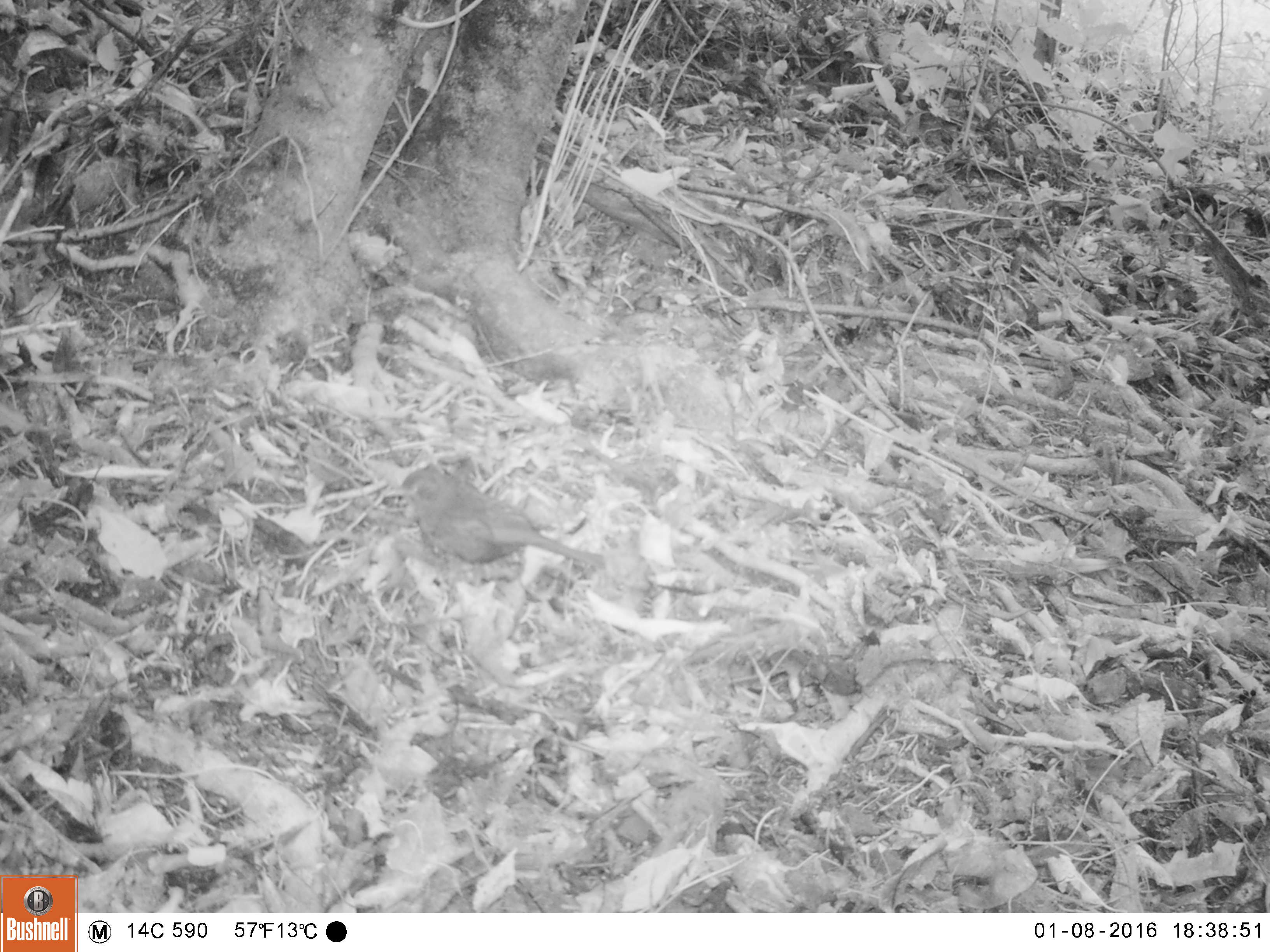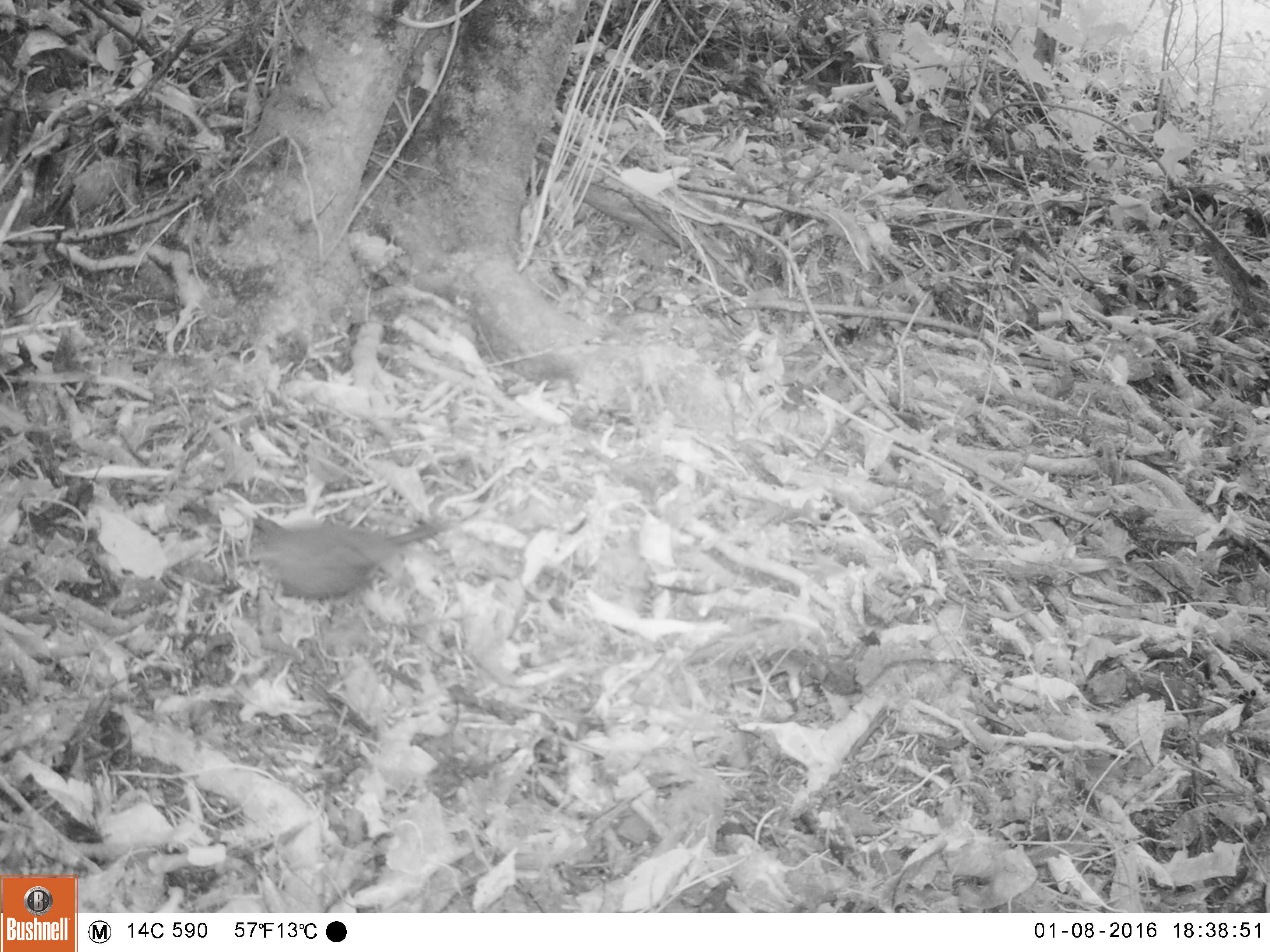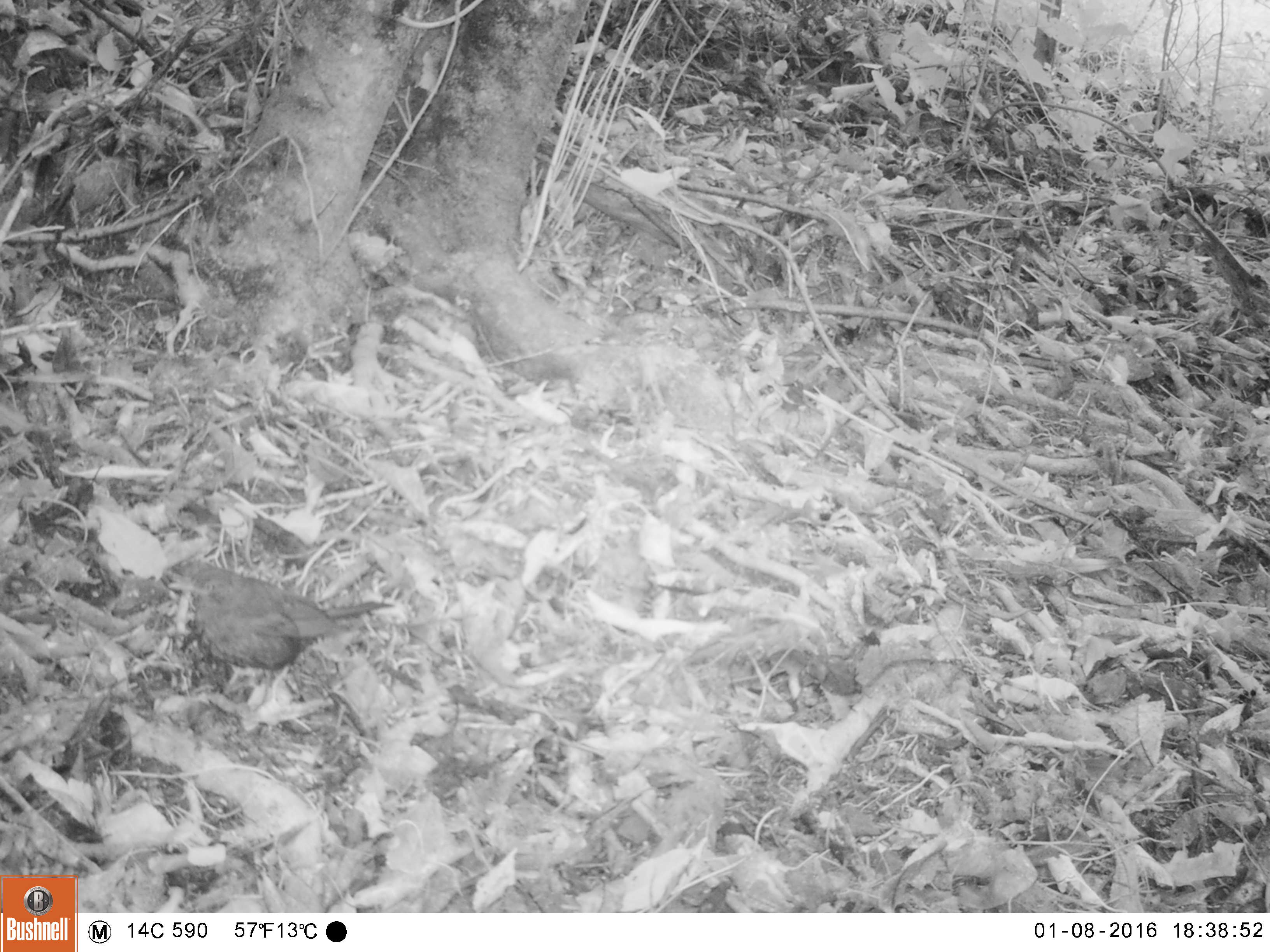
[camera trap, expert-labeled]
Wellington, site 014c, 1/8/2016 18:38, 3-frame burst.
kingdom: Animalia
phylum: Chordata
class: Aves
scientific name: Aves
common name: bird